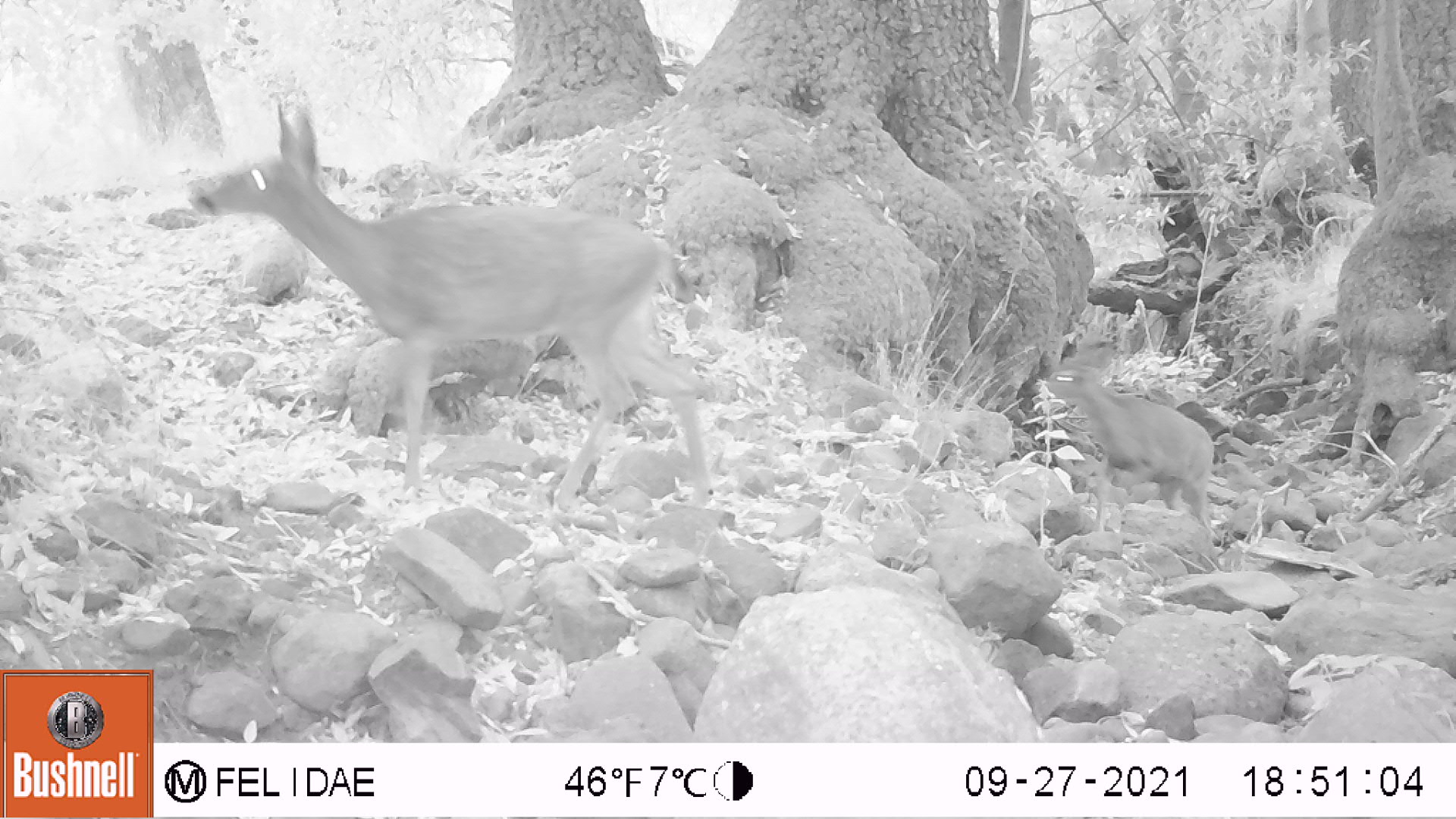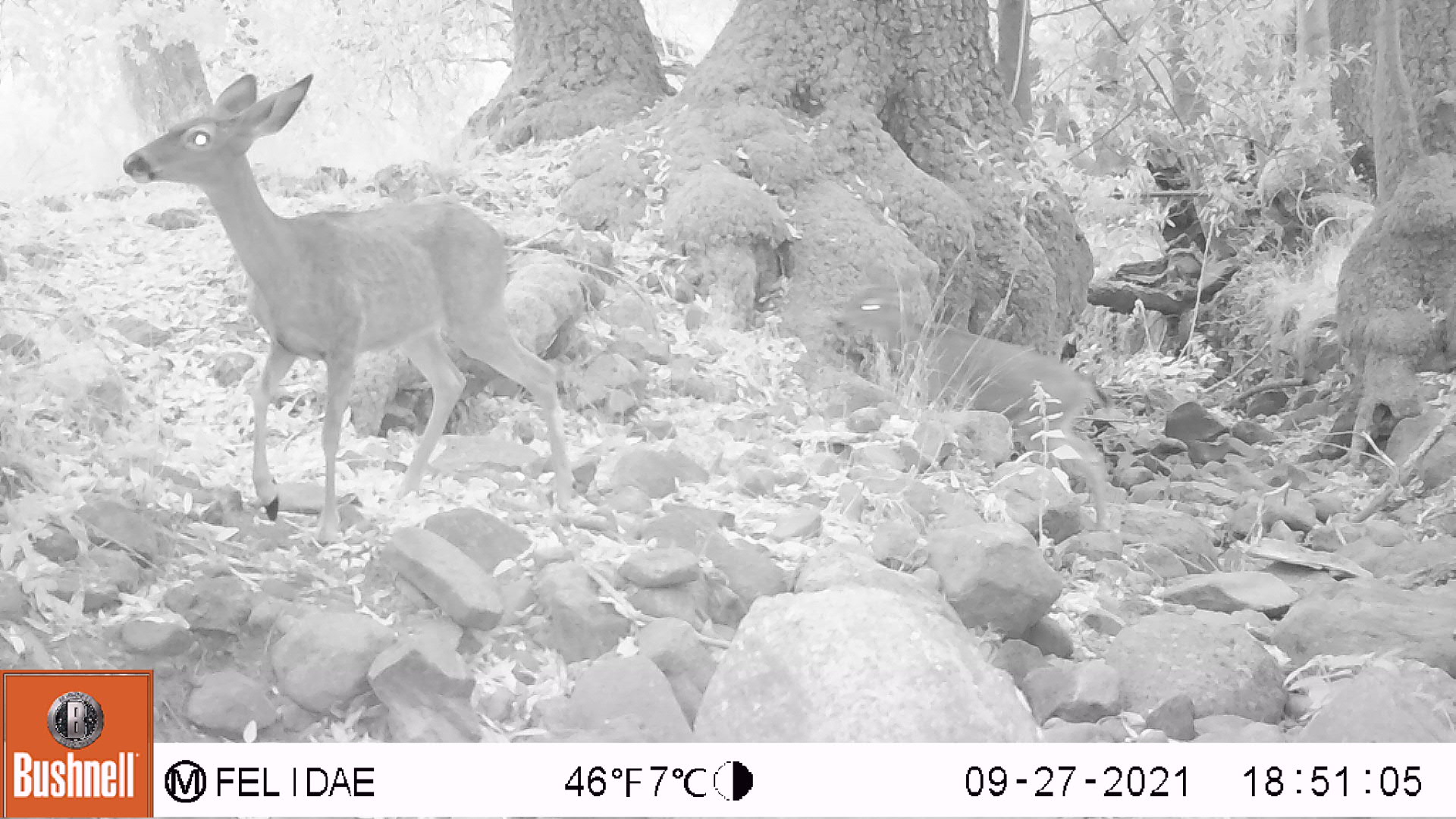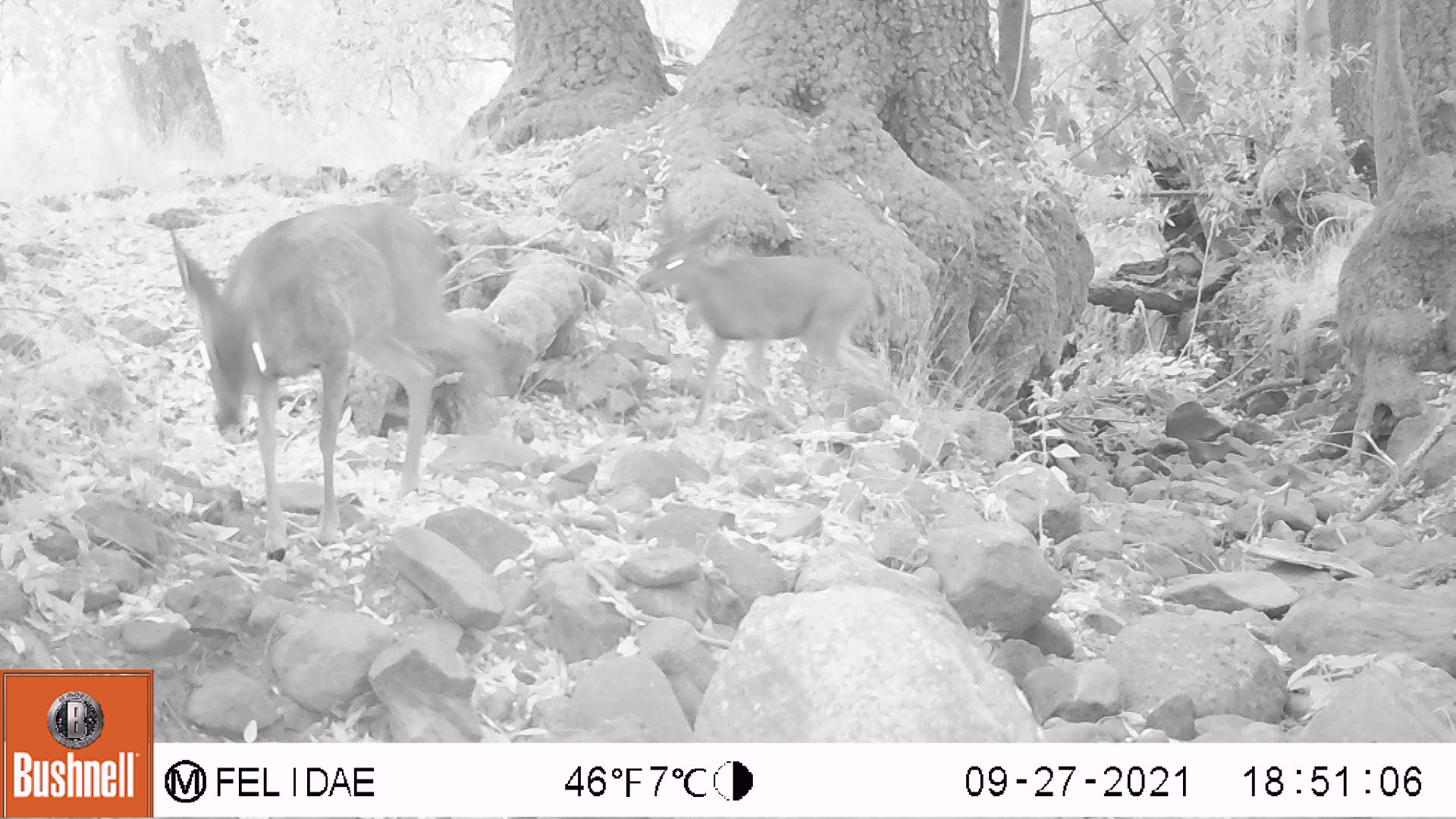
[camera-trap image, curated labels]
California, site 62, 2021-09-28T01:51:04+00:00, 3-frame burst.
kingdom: Animalia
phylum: Chordata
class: Mammalia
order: Artiodactyla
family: Cervidae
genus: Odocoileus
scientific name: Odocoileus hemionus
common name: mule deer